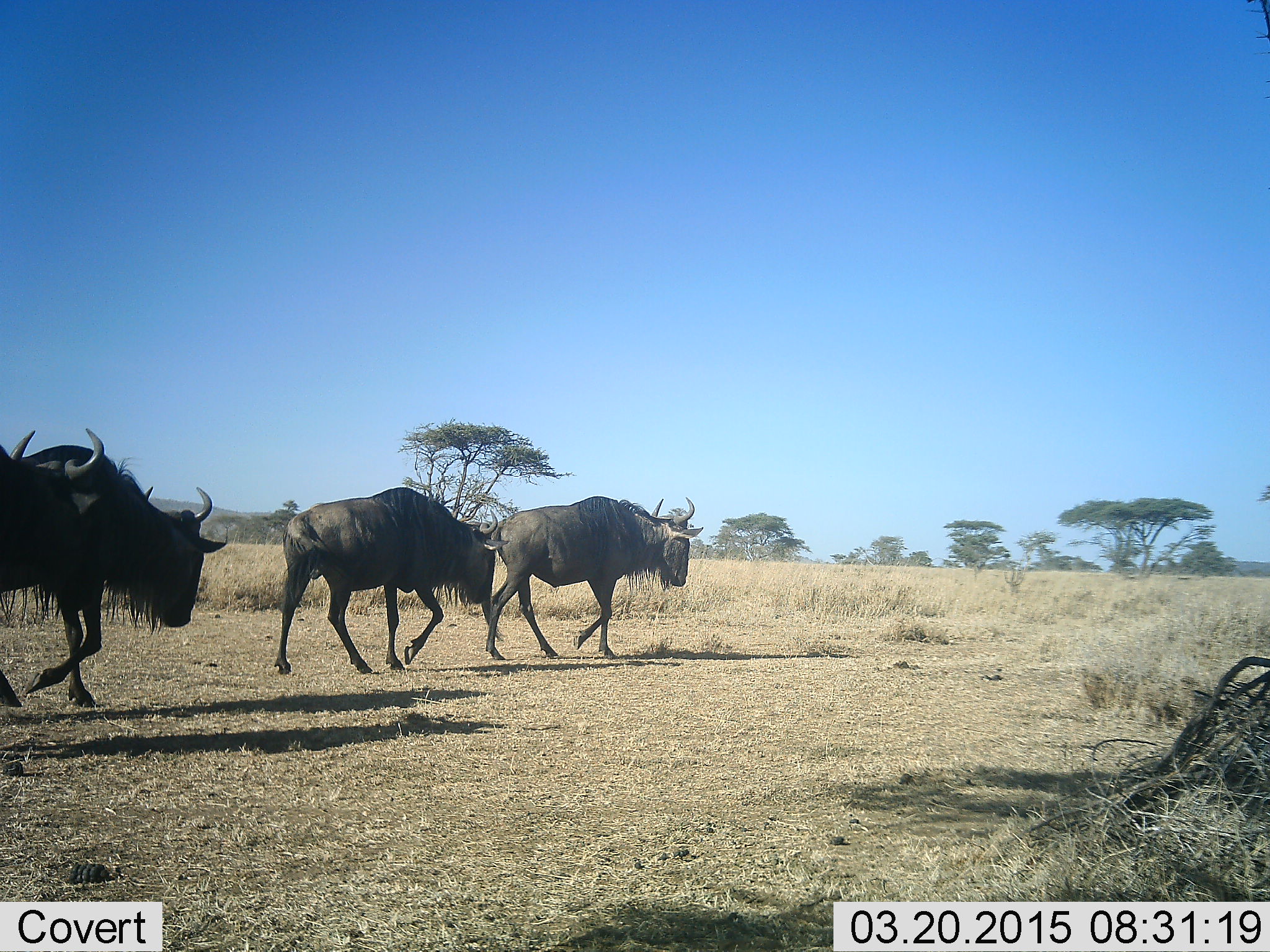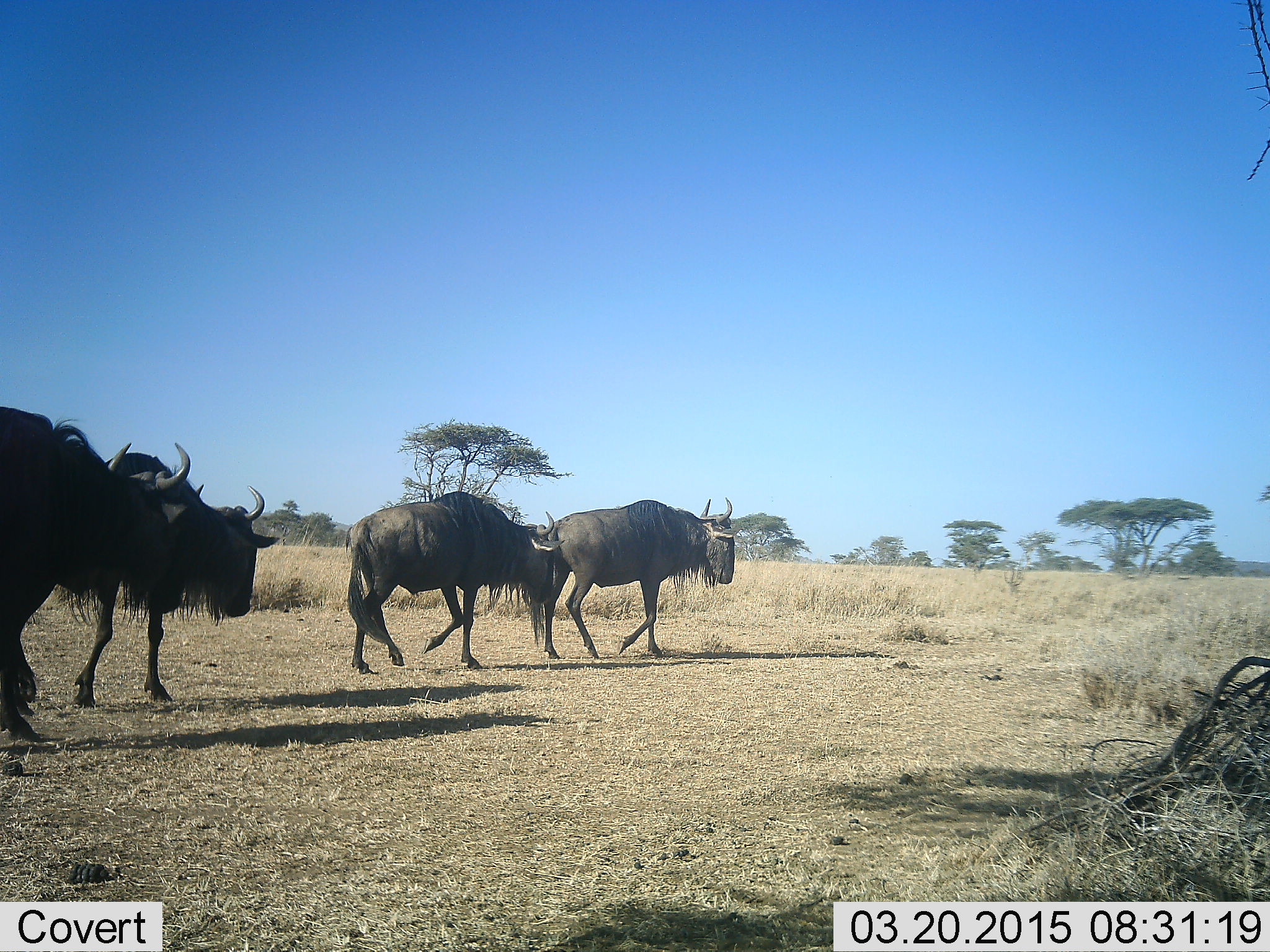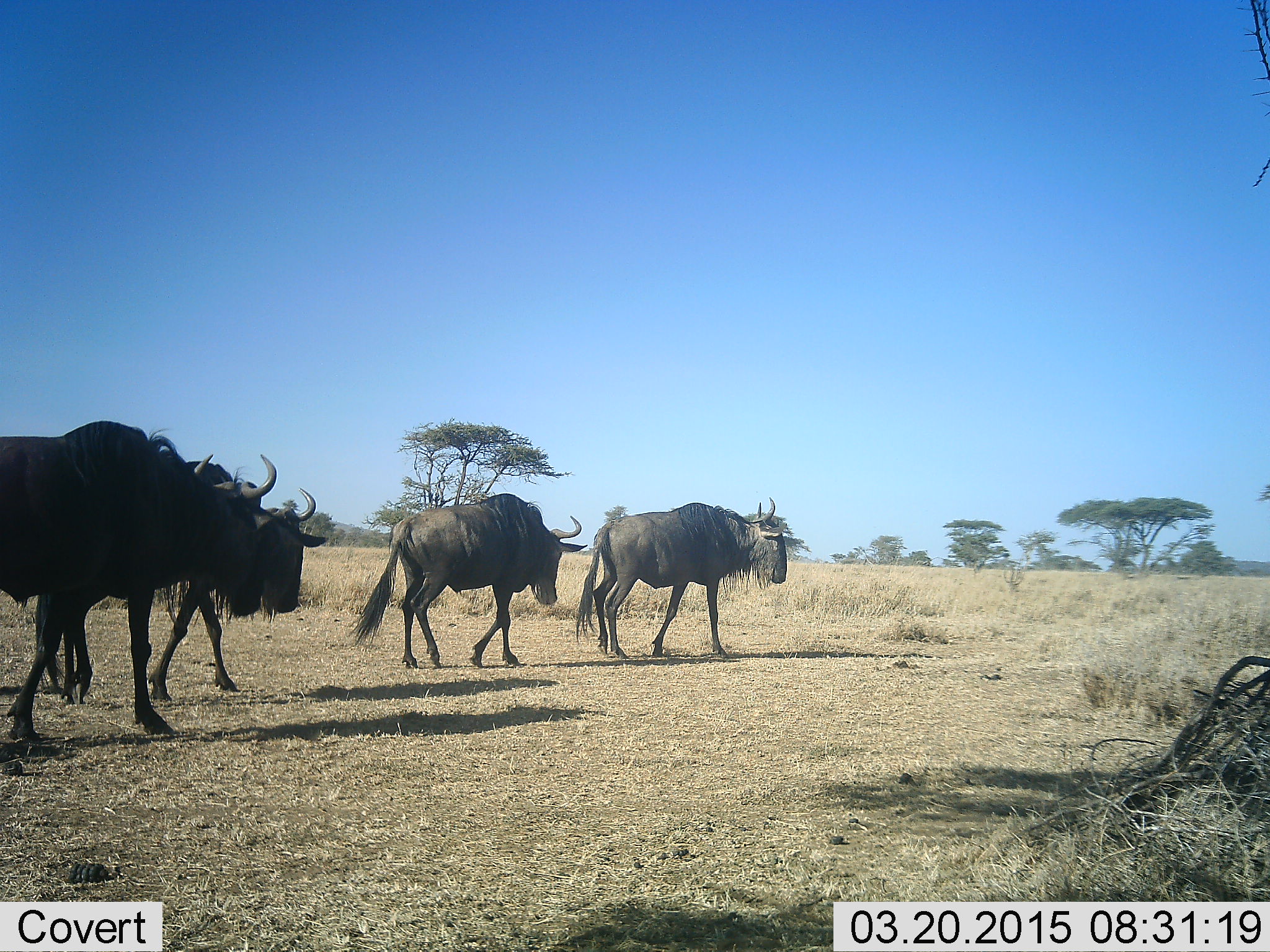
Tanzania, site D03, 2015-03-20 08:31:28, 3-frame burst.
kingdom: Animalia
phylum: Chordata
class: Mammalia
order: Artiodactyla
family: Bovidae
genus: Connochaetes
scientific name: Connochaetes taurinus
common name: blue wildebeest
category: wildebeest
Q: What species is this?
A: Wildebeest (blue wildebeest) (Connochaetes taurinus).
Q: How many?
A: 4.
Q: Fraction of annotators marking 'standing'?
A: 10%.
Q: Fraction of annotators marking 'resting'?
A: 0%.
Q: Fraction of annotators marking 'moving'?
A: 100%.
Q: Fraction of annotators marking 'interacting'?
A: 0%.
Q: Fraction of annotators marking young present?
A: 0%.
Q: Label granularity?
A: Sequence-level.